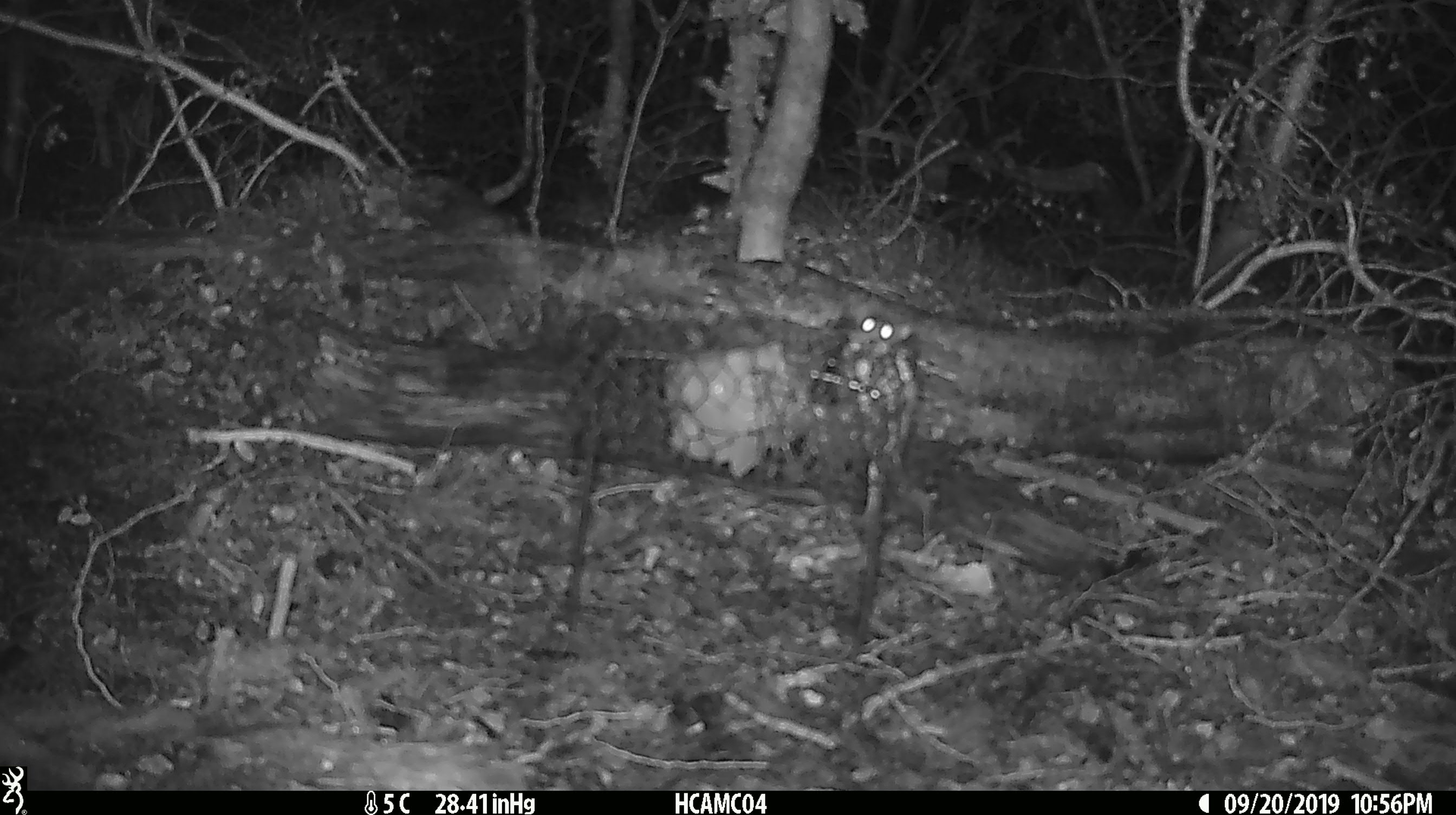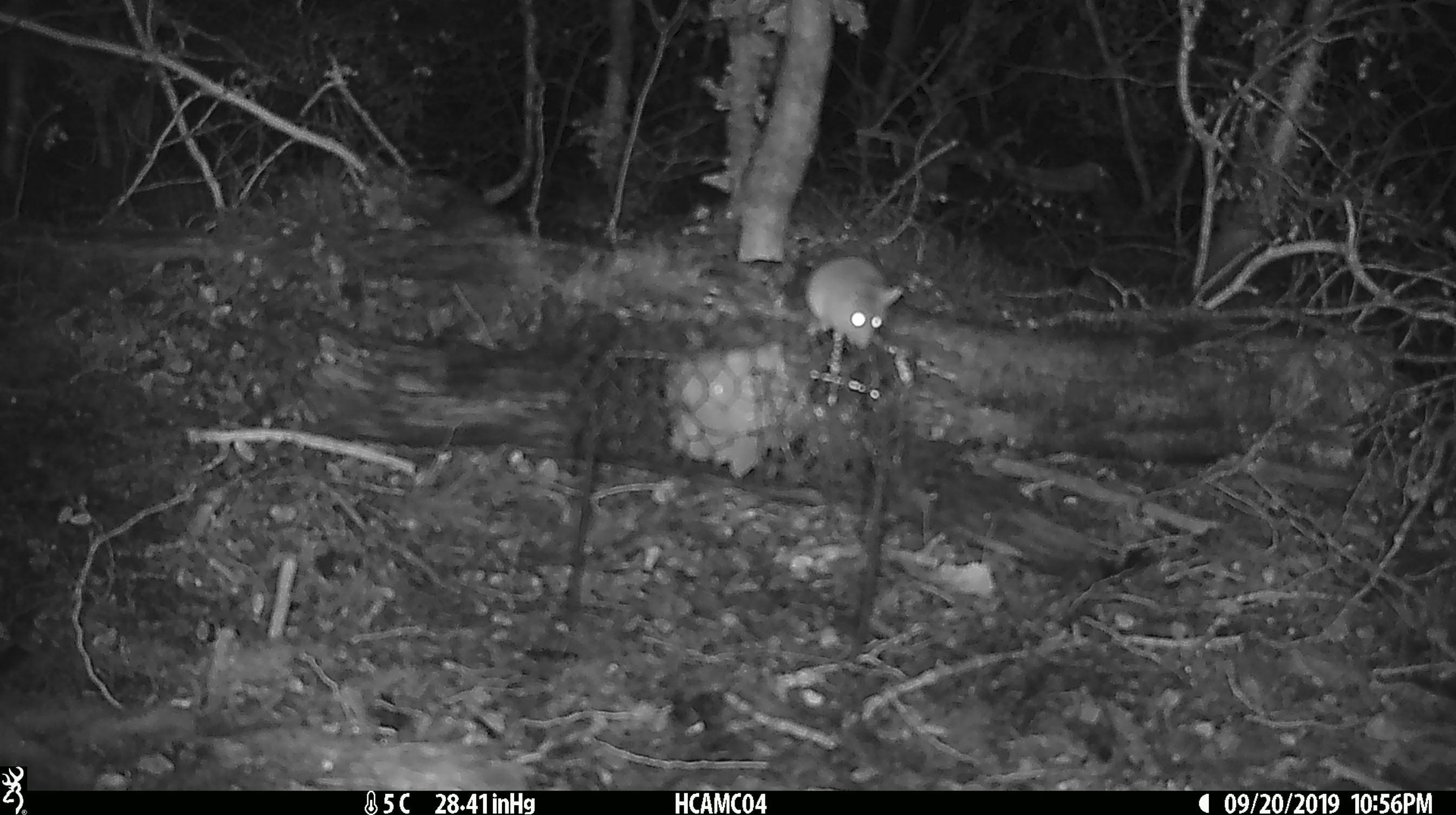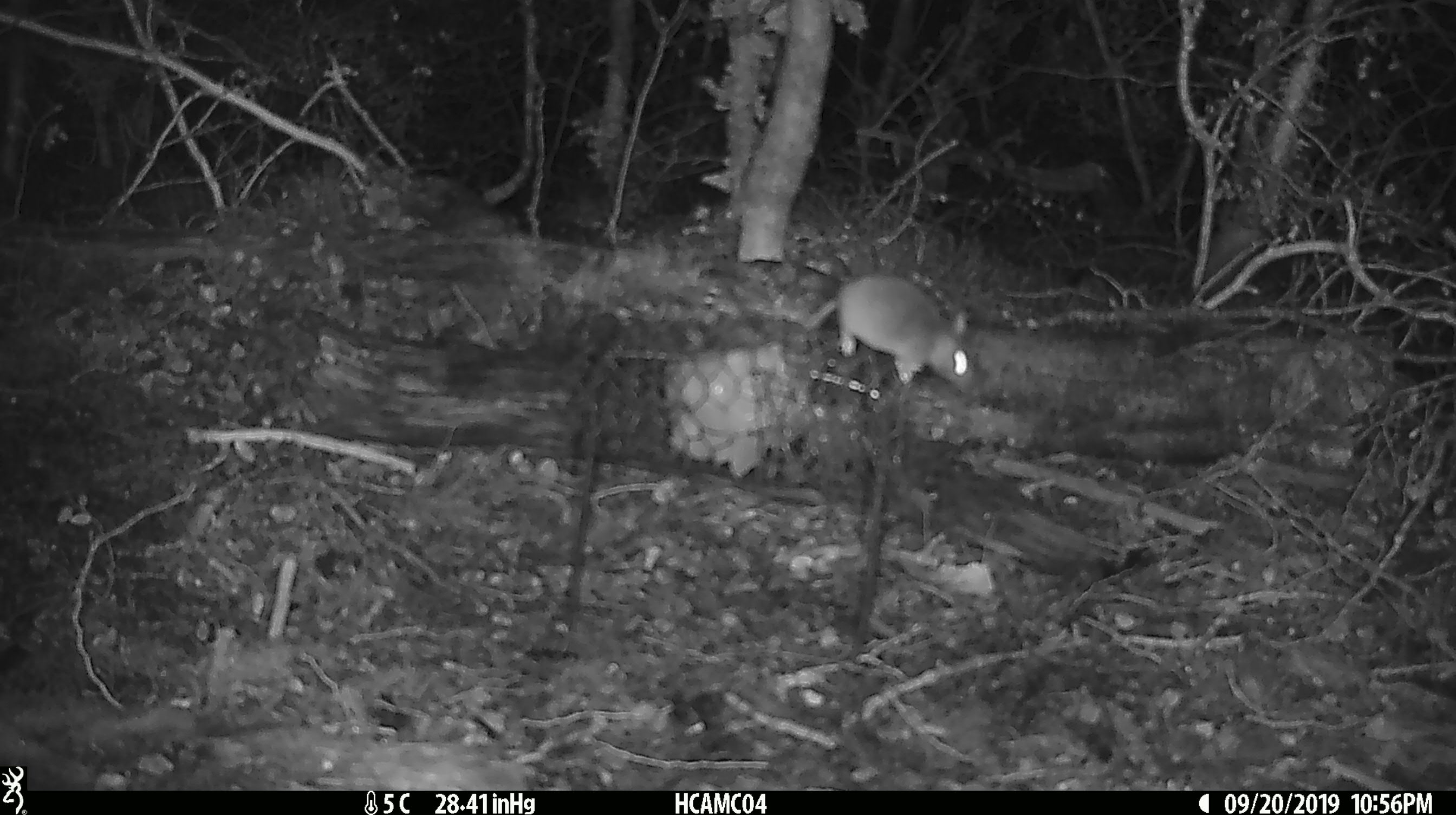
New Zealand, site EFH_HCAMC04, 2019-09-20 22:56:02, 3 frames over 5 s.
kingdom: Animalia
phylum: Chordata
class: Mammalia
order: Rodentia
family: Muridae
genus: Mus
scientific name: Mus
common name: mouse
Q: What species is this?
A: Mouse (Mus).